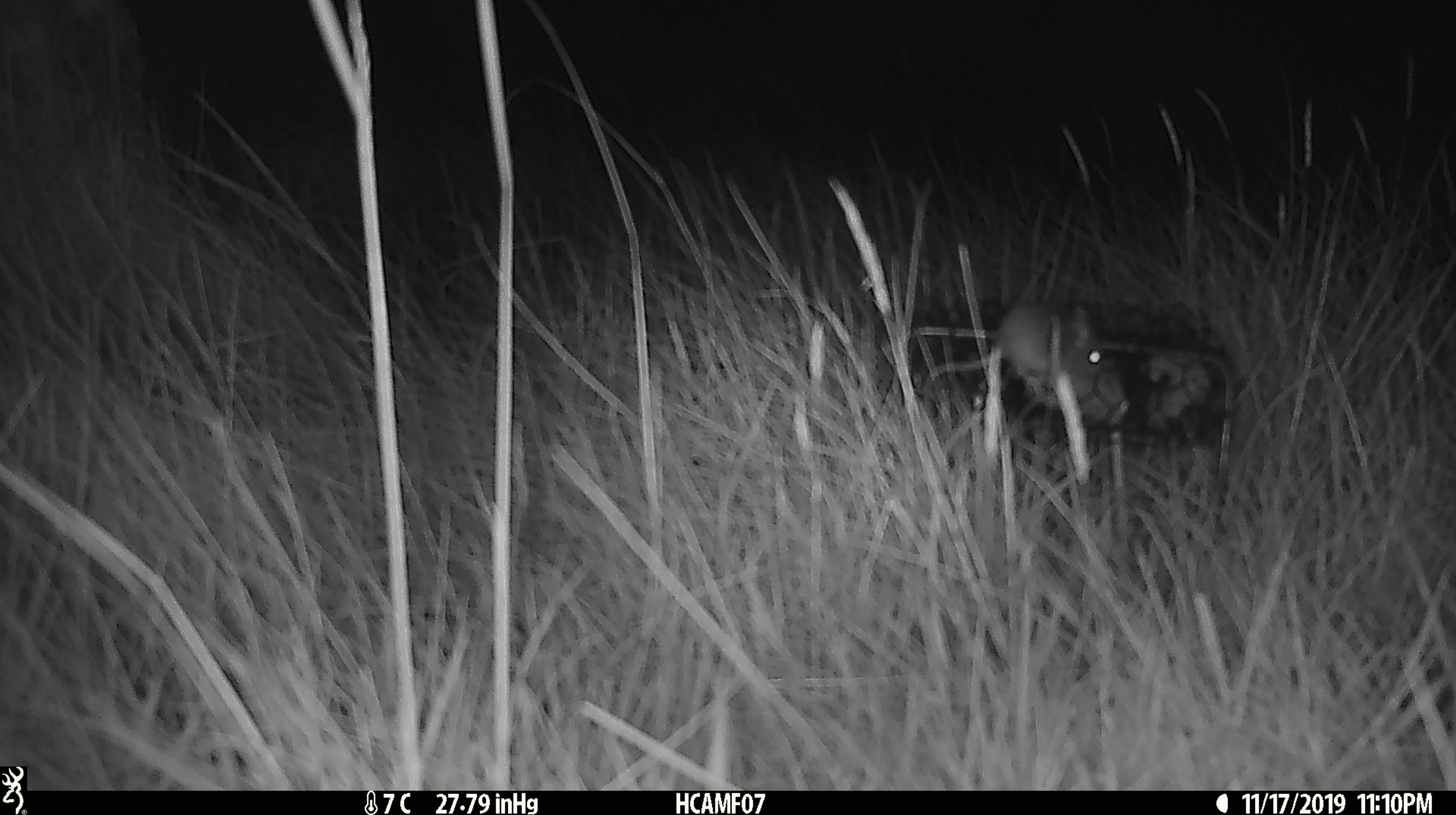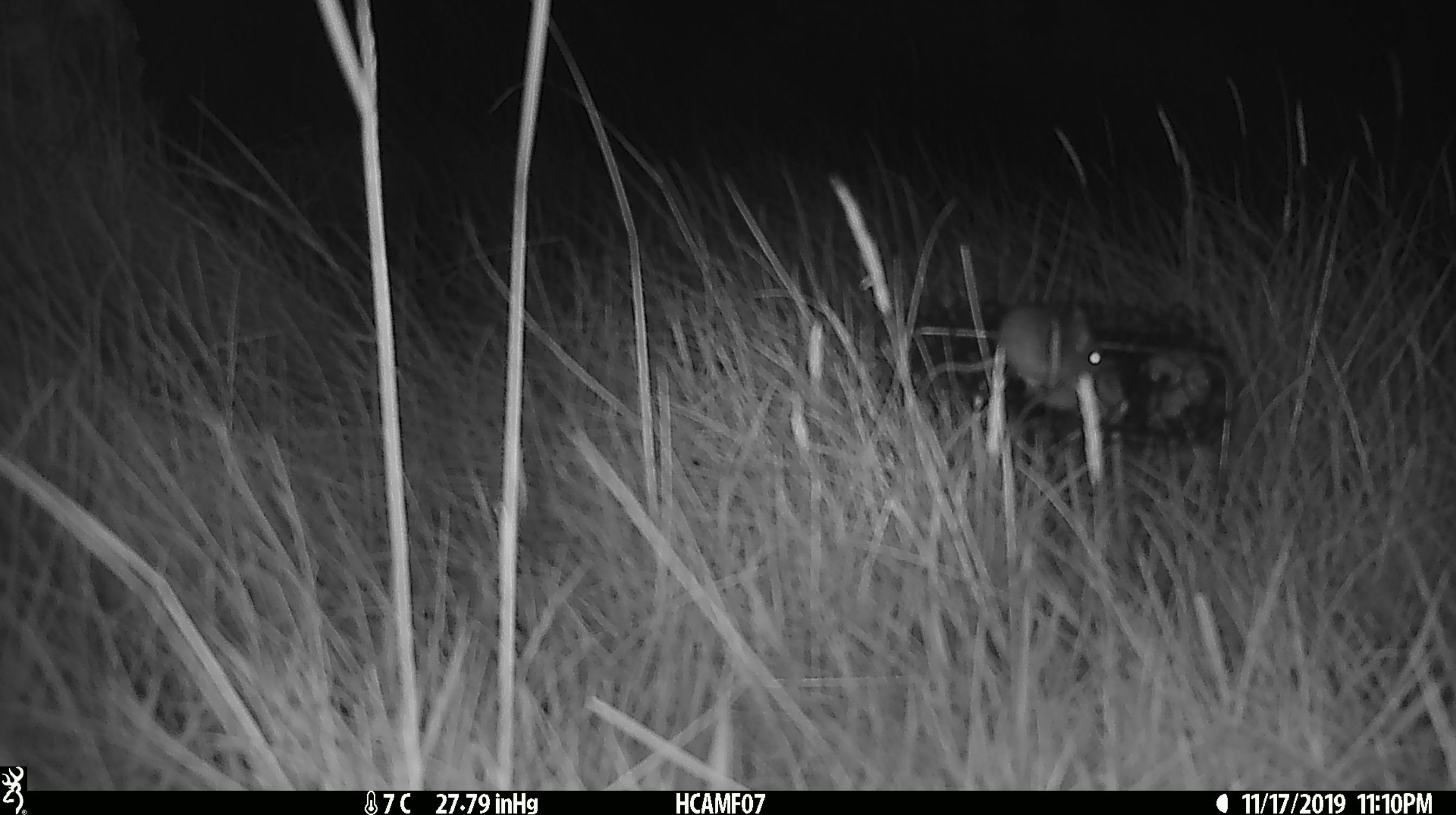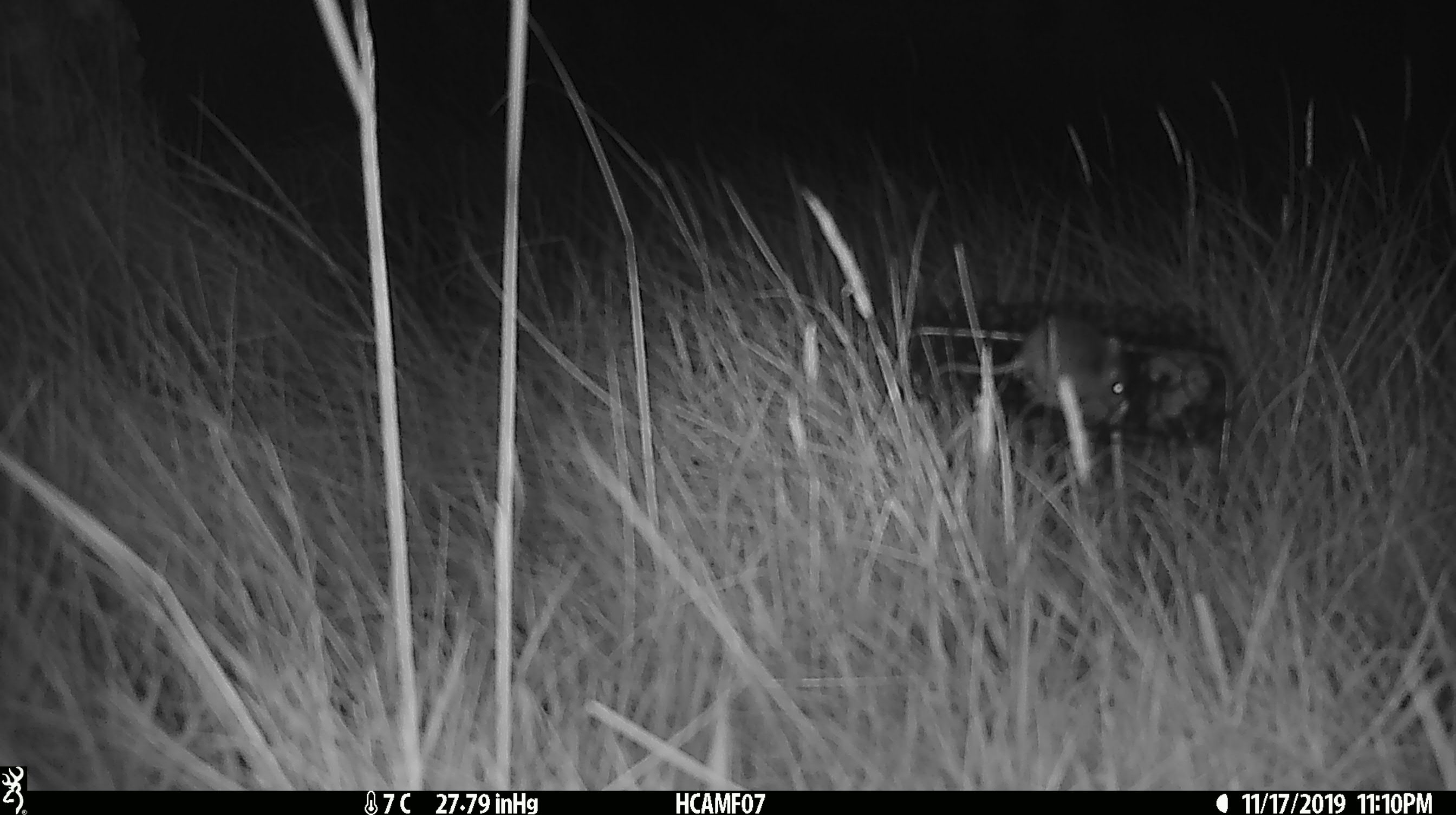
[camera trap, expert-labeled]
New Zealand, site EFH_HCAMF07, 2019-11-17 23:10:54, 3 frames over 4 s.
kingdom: Animalia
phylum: Chordata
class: Mammalia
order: Rodentia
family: Muridae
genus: Mus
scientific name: Mus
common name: mouse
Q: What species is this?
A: Mouse (Mus).